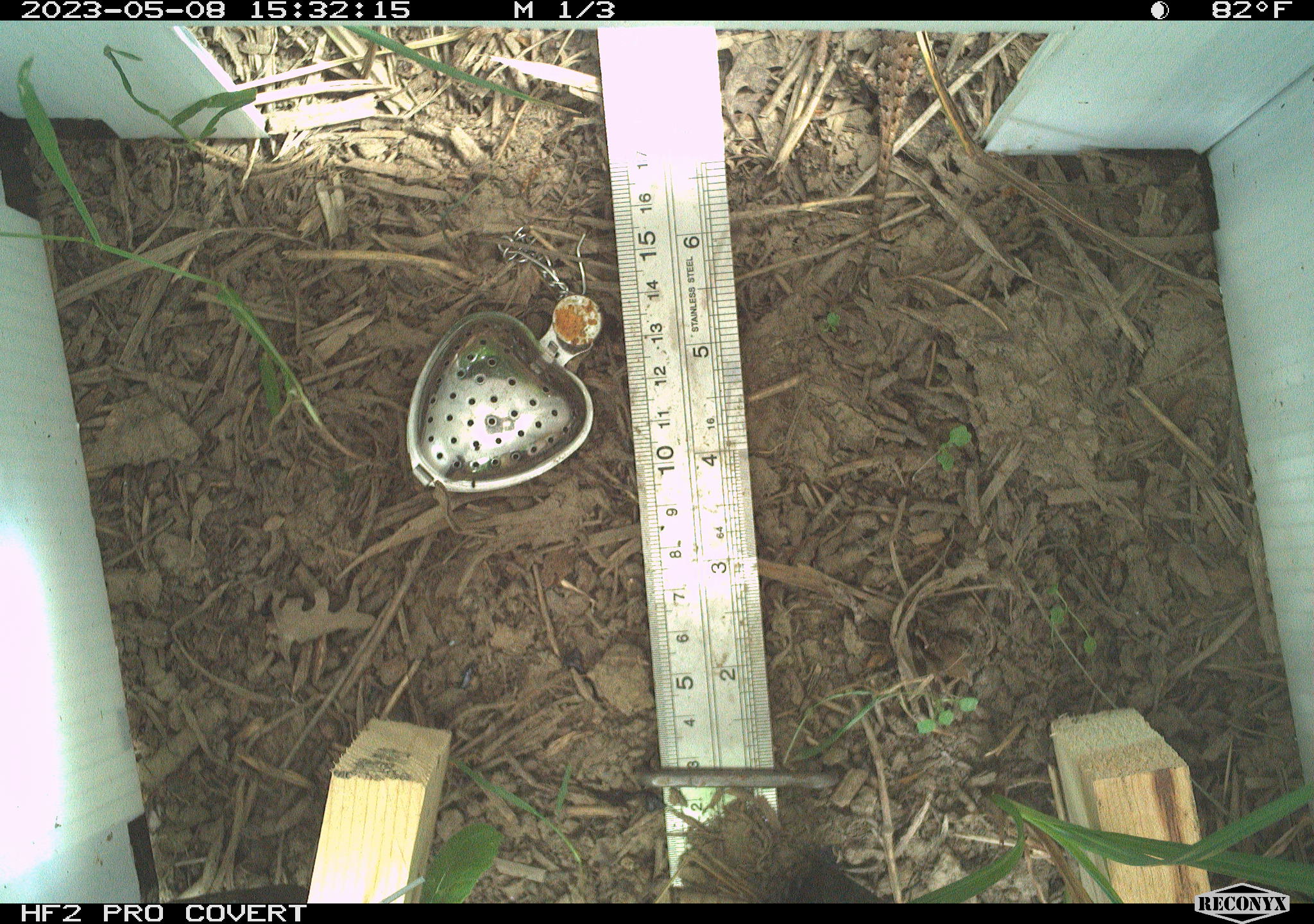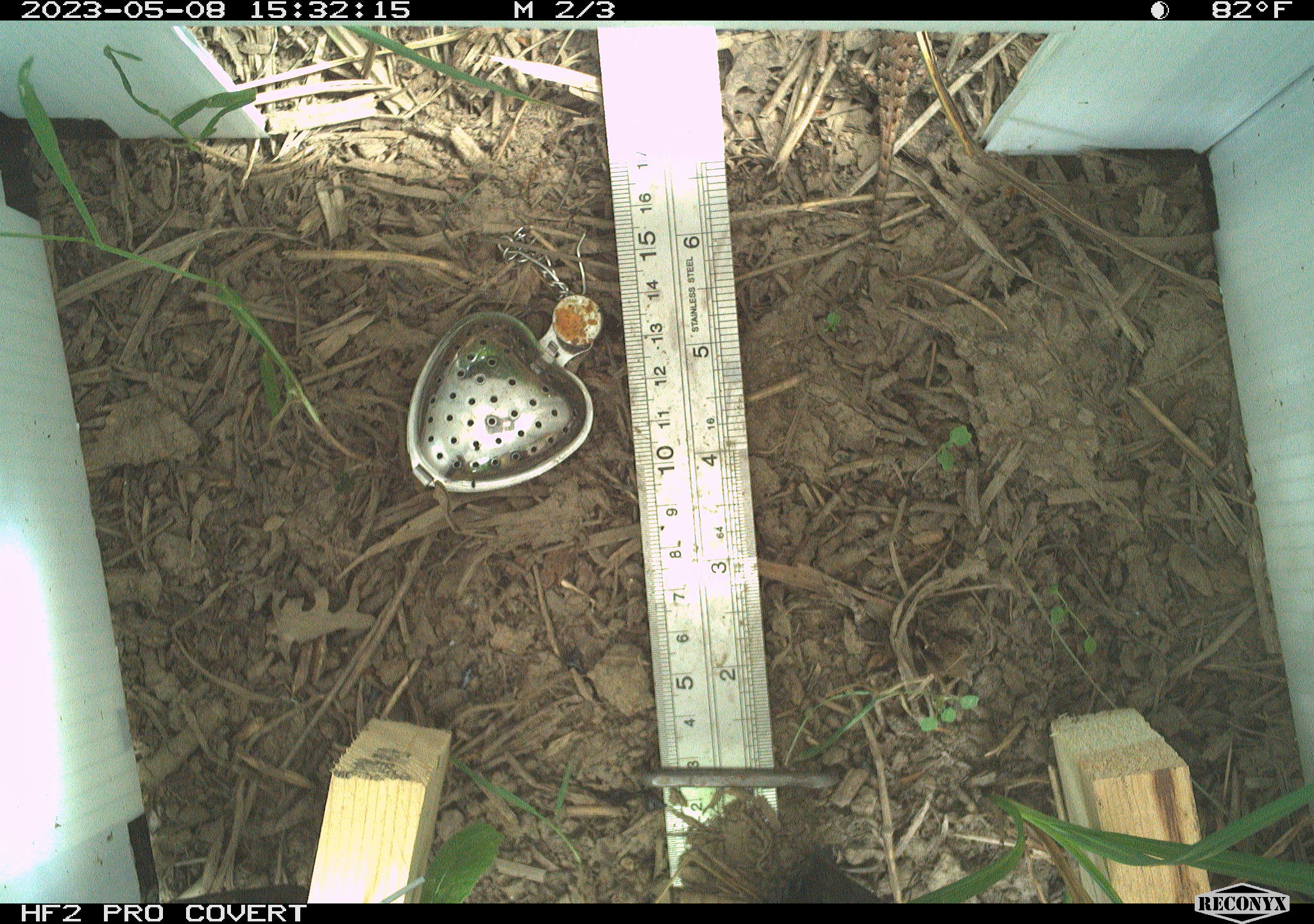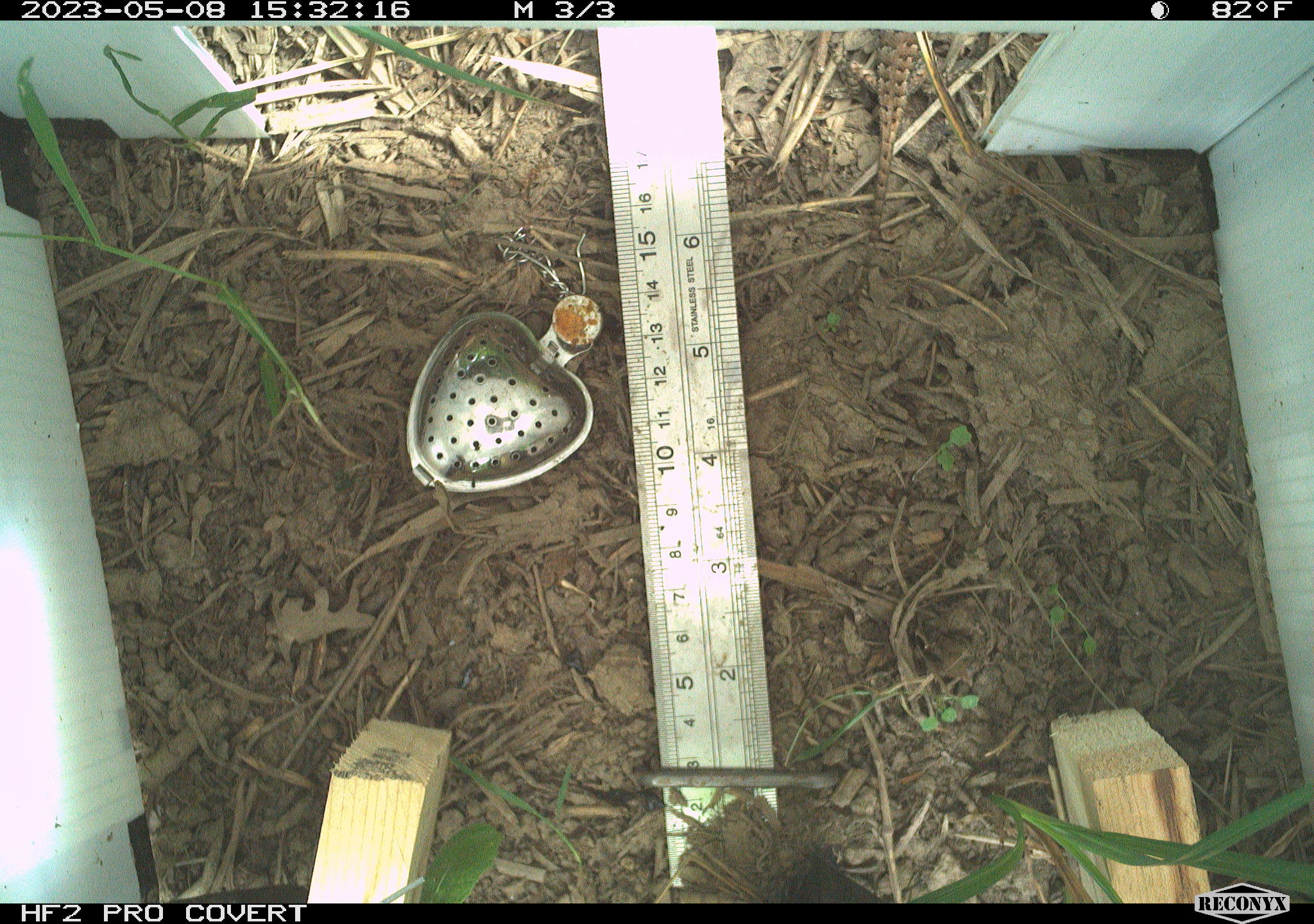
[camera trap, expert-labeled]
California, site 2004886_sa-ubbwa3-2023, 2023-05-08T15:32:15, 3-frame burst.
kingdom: Animalia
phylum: Chordata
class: Reptilia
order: Squamata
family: Phrynosomatidae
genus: Sceloporus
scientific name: Sceloporus occidentalis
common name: western fence lizard